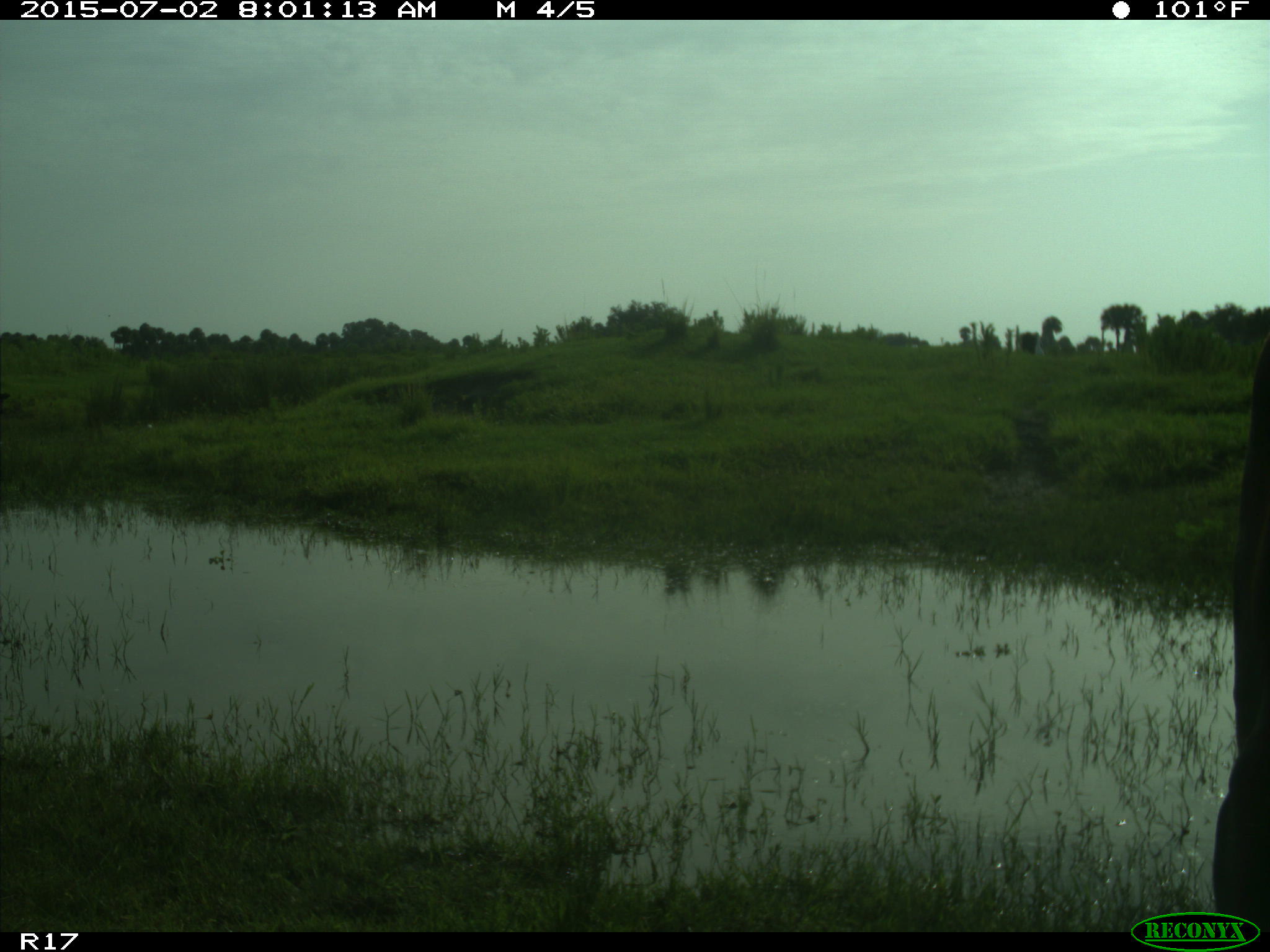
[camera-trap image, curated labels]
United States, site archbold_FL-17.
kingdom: Animalia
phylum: Chordata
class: Mammalia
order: Artiodactyla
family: Bovidae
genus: Bos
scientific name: Bos taurus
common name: domestic cow